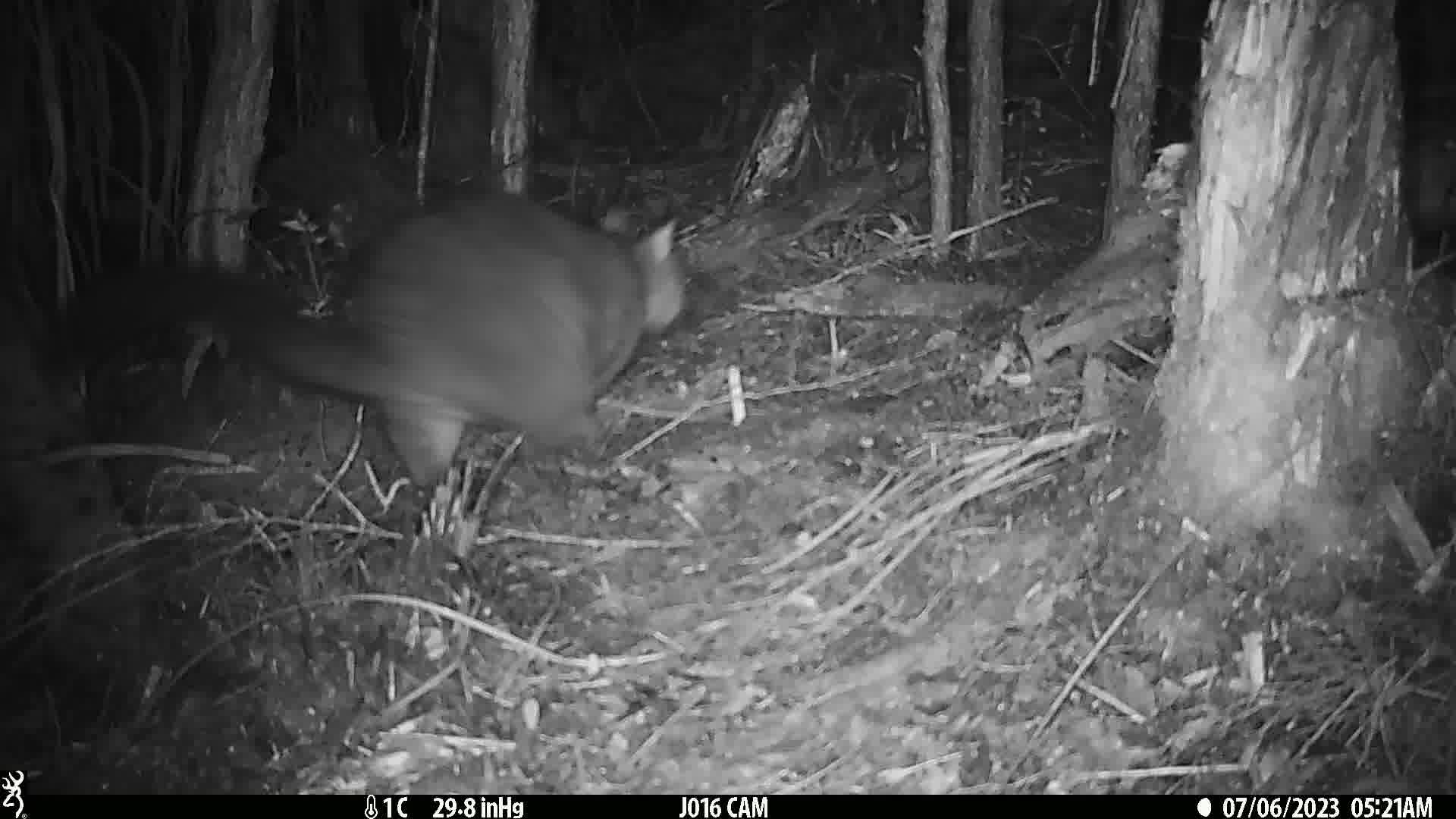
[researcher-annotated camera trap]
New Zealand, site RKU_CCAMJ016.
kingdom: Animalia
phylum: Chordata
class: Mammalia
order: Diprotodontia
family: Phalangeridae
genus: Trichosurus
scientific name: Trichosurus vulpecula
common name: common brushtail possum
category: possum